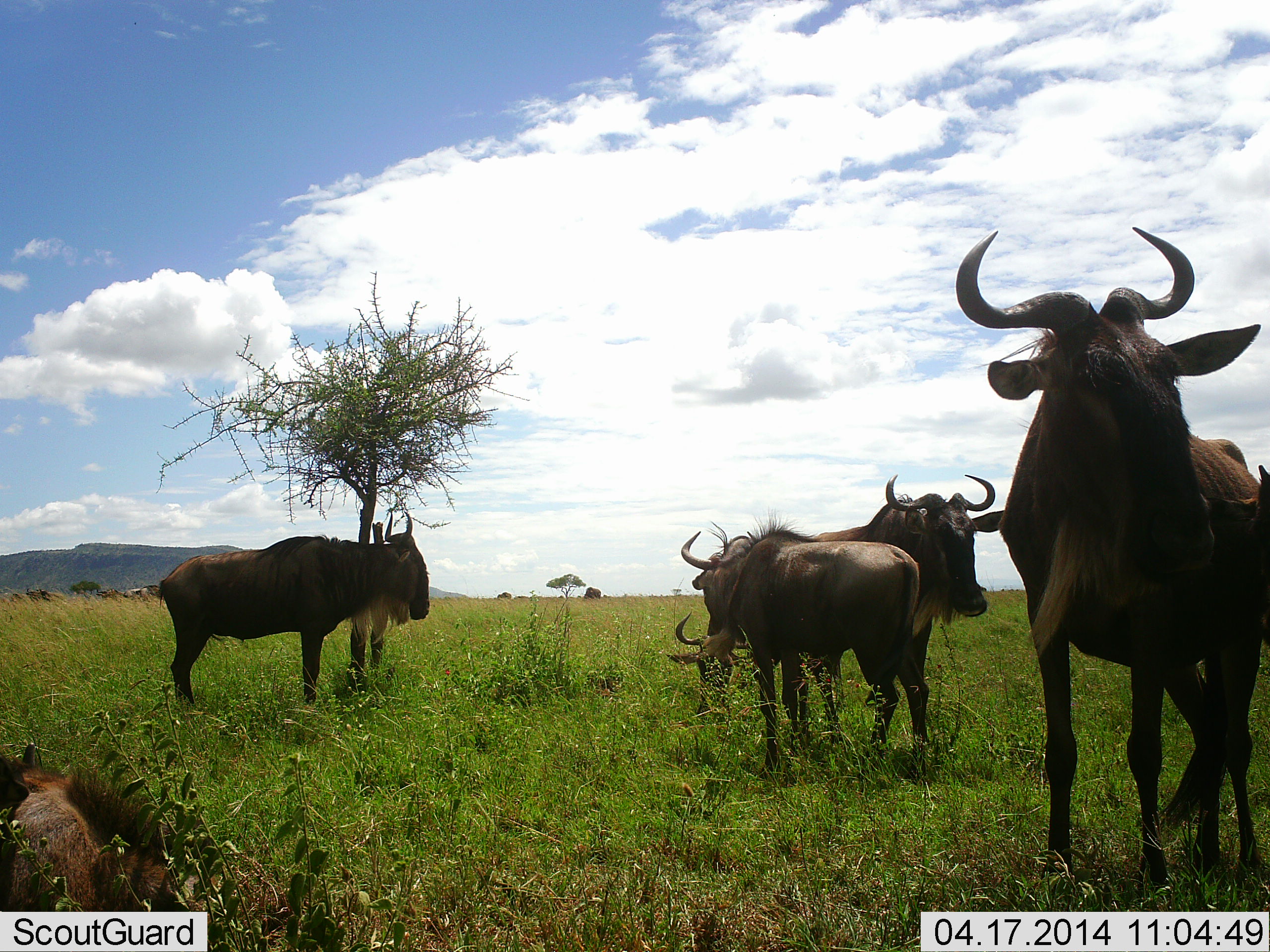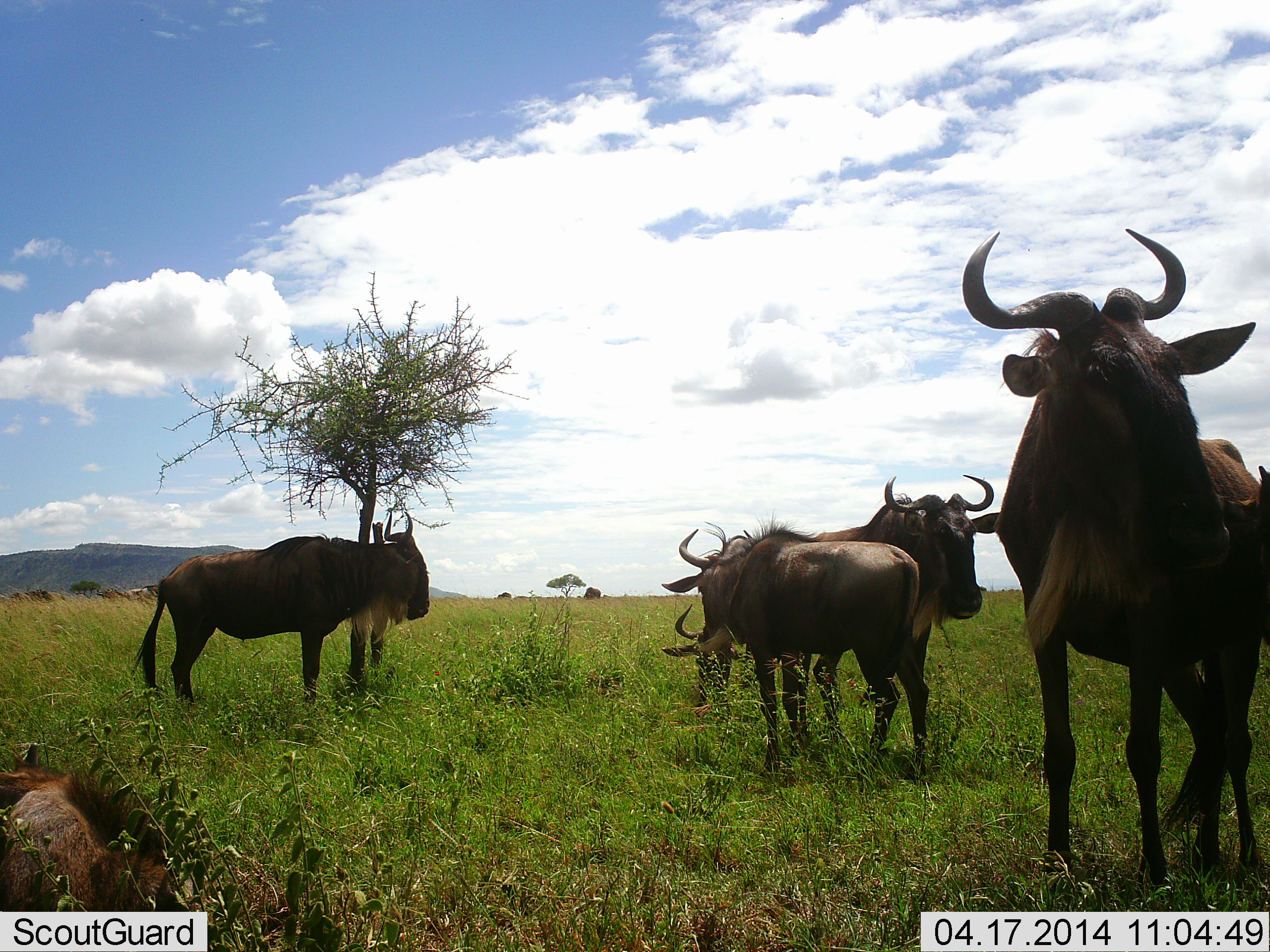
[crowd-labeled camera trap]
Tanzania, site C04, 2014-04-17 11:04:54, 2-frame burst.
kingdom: Animalia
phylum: Chordata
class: Mammalia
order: Artiodactyla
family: Bovidae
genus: Connochaetes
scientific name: Connochaetes taurinus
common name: blue wildebeest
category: wildebeest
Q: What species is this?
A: Wildebeest (blue wildebeest) (Connochaetes taurinus).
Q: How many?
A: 5.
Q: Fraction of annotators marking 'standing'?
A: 91%.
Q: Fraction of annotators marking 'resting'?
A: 55%.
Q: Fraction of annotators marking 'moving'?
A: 0%.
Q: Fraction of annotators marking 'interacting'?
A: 0%.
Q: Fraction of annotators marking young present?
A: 45%.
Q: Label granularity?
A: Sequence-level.